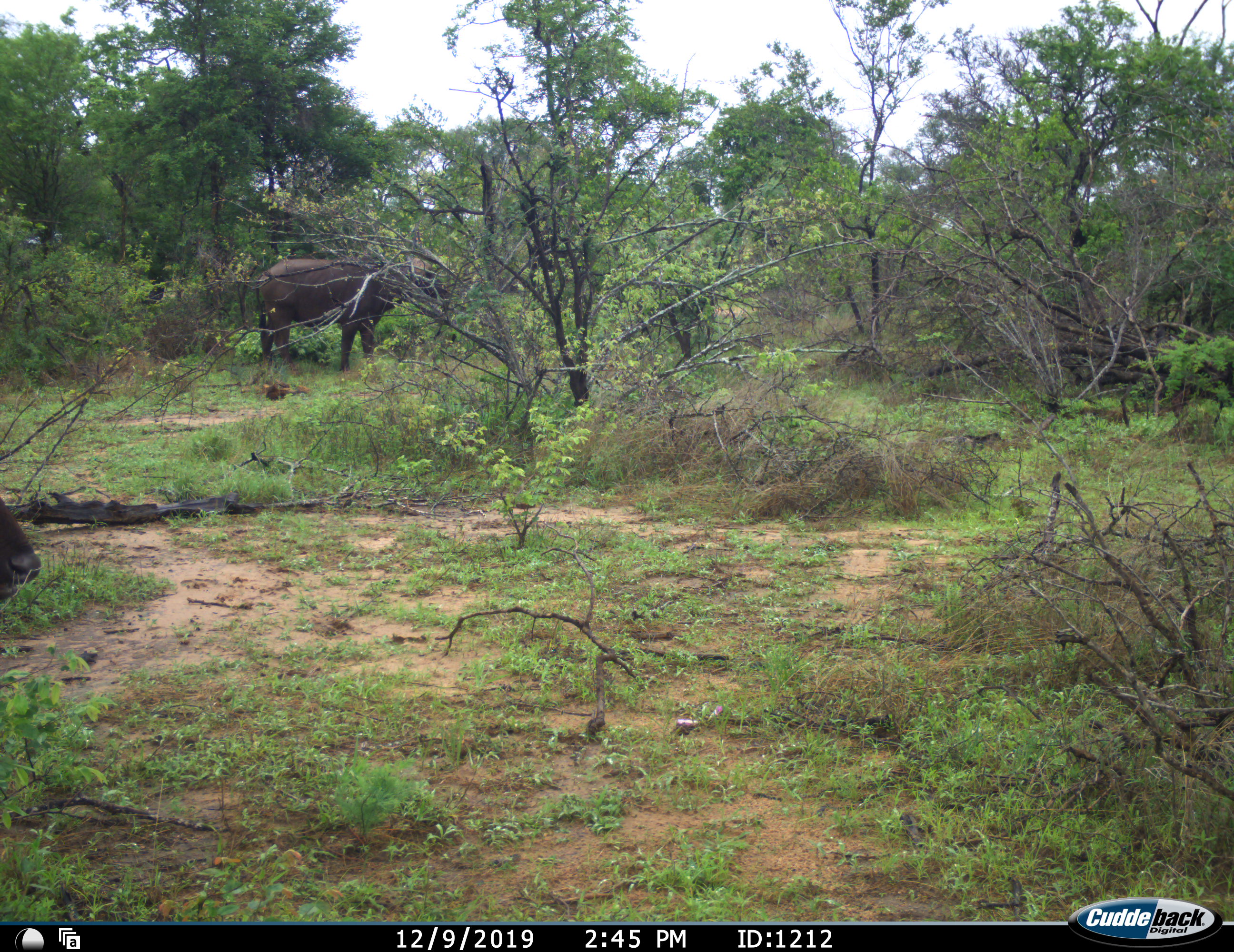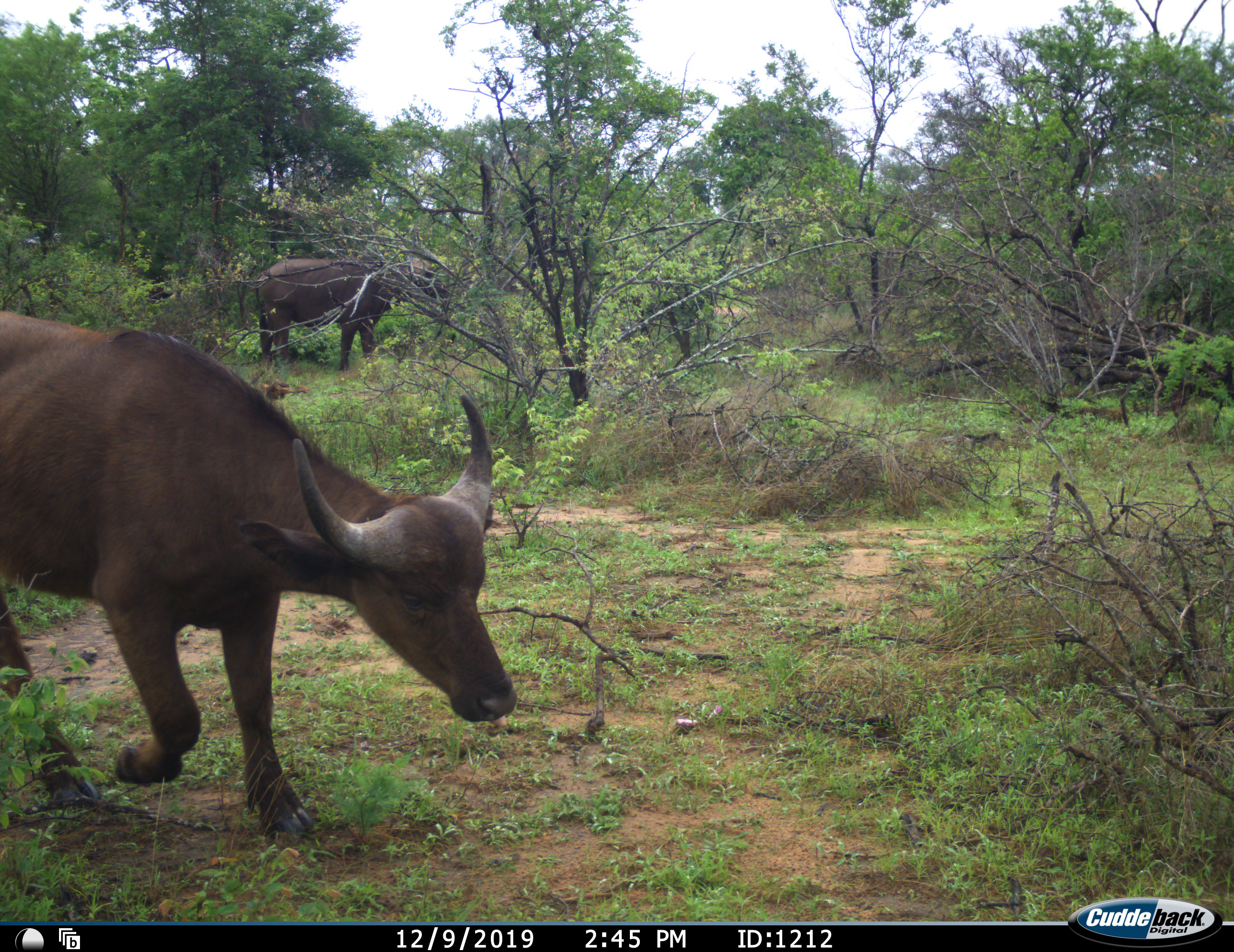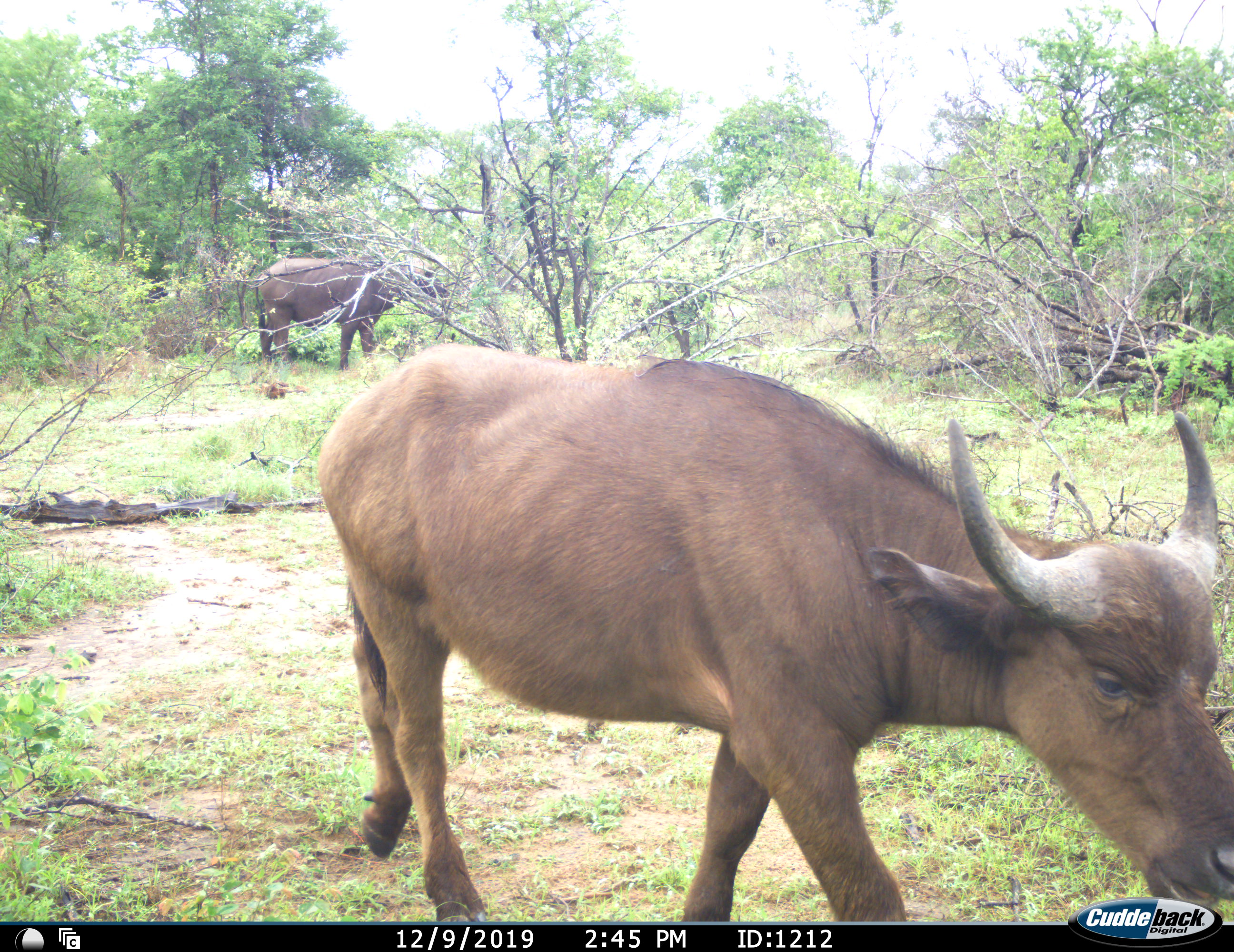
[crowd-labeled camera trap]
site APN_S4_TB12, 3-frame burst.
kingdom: Animalia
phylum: Chordata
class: Mammalia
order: Artiodactyla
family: Bovidae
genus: Syncerus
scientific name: Syncerus caffer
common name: african buffalo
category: buffalo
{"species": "buffalo (african buffalo) (Syncerus caffer)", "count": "2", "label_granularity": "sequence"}